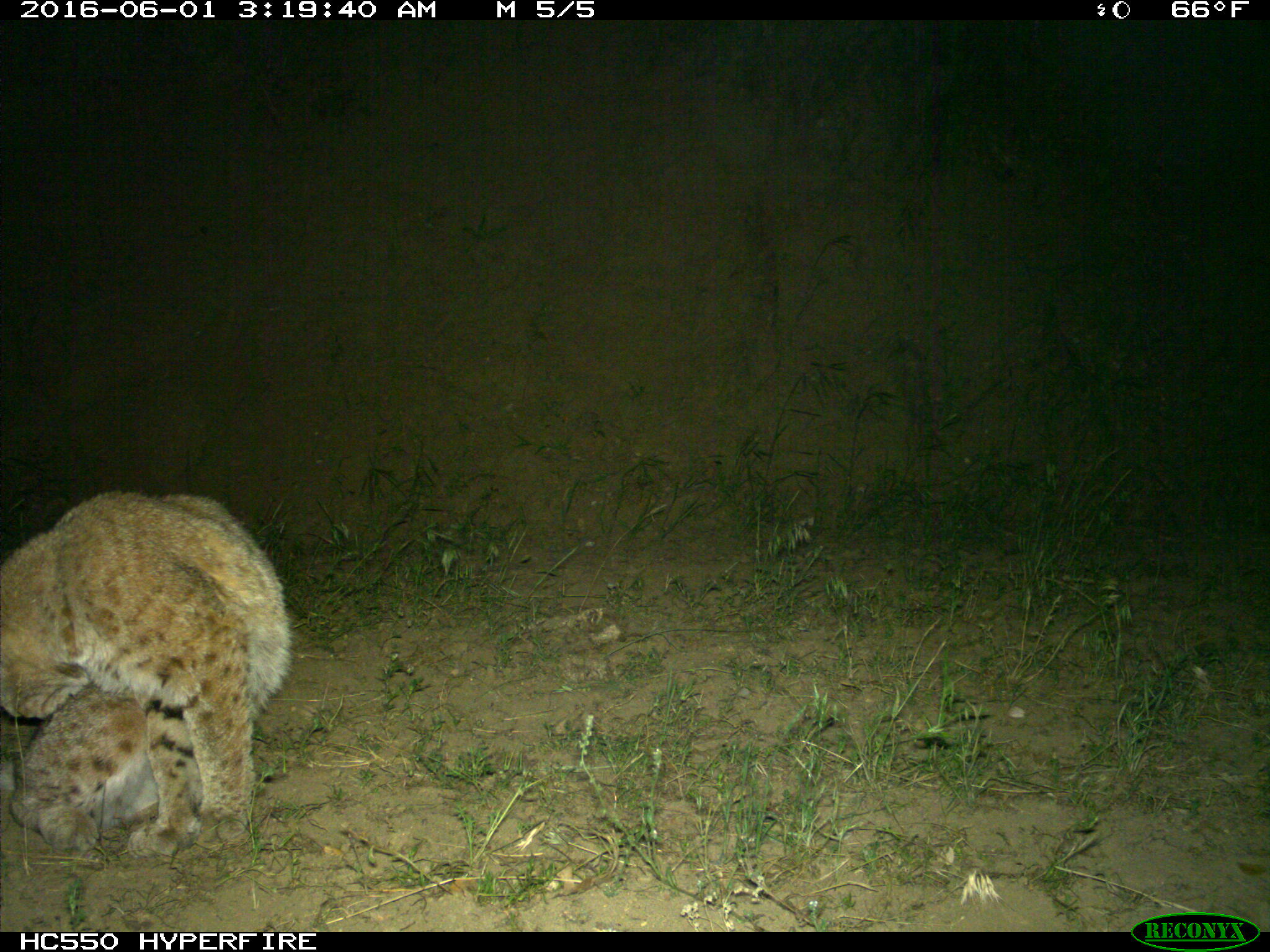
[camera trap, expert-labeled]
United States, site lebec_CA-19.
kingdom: Animalia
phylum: Chordata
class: Mammalia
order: Carnivora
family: Felidae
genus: Lynx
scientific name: Lynx rufus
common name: bobcat